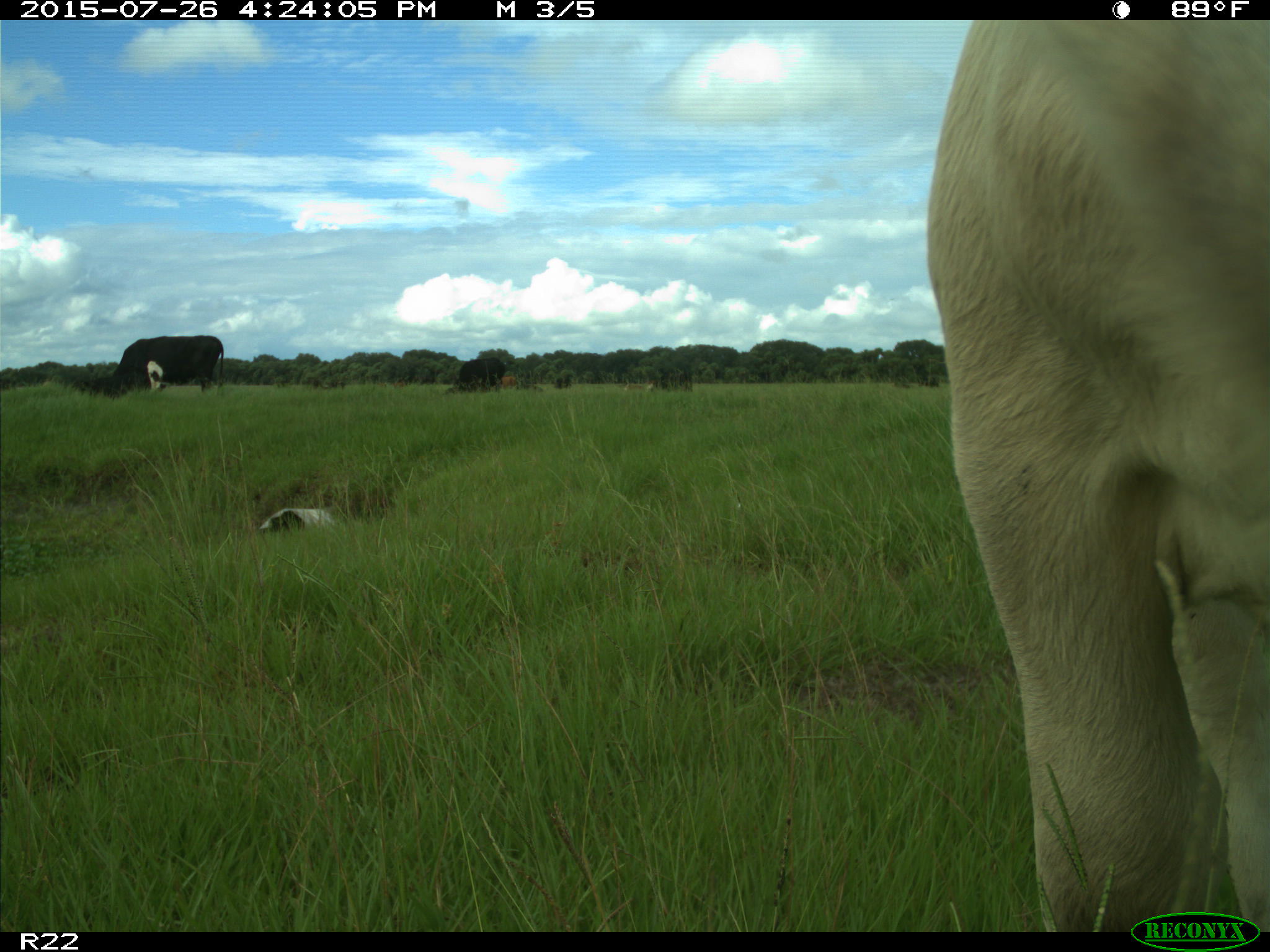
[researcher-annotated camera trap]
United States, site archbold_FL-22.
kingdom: Animalia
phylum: Chordata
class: Mammalia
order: Artiodactyla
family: Bovidae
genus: Bos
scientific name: Bos taurus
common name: domestic cow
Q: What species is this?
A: Bos taurus (domestic cow).